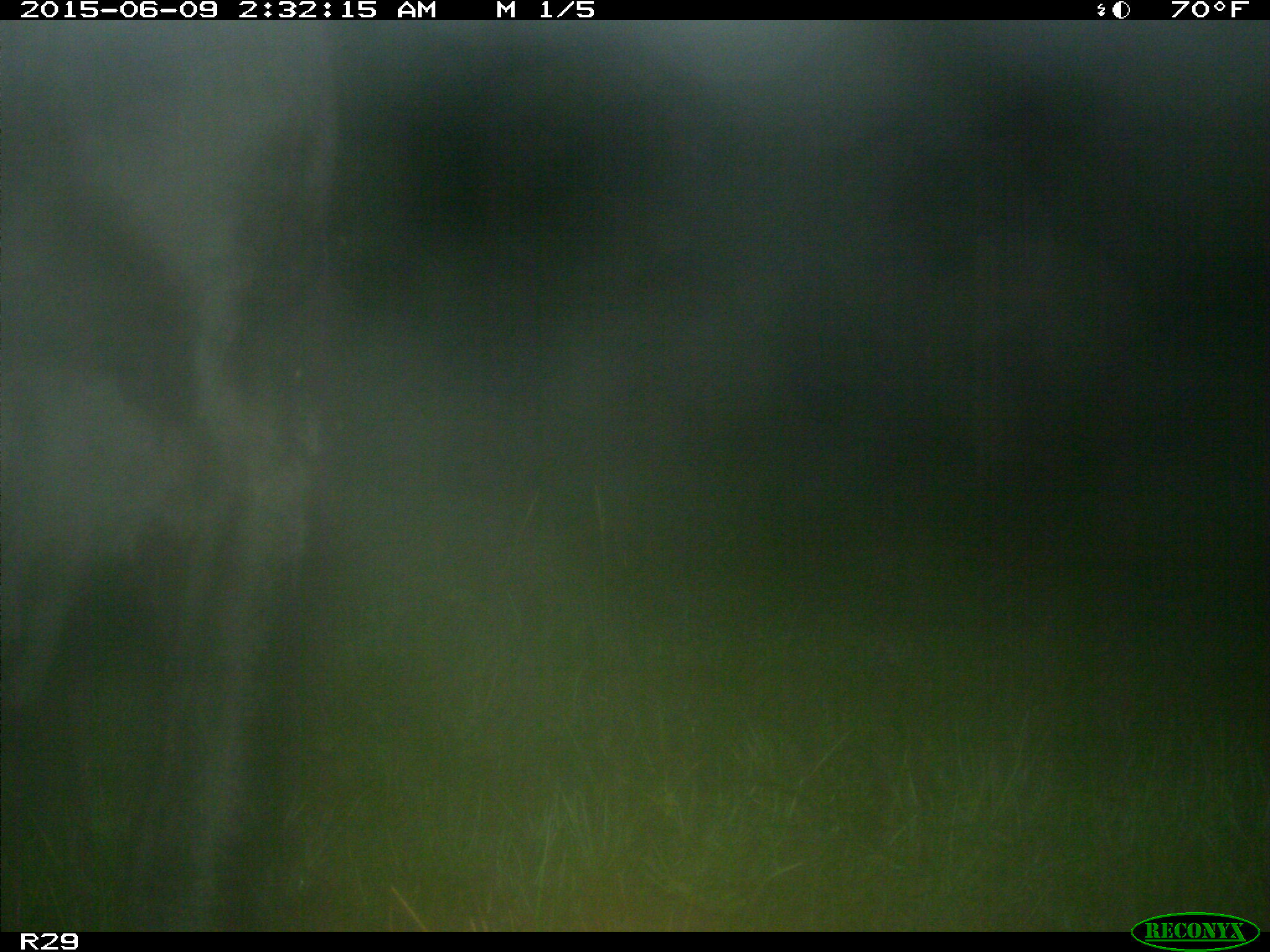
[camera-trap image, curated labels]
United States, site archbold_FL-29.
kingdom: Animalia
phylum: Chordata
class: Mammalia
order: Artiodactyla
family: Bovidae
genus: Bos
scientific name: Bos taurus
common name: domestic cow